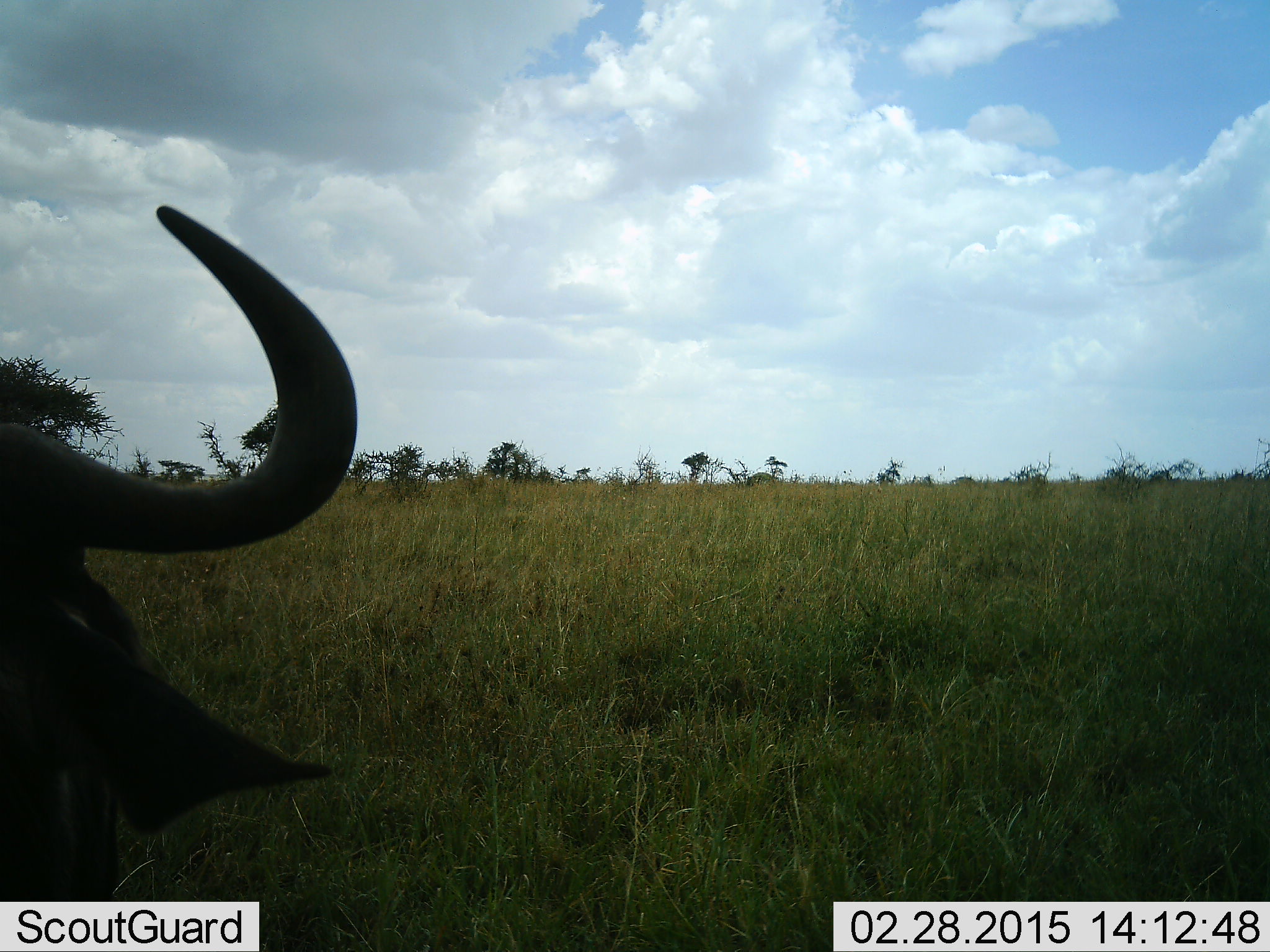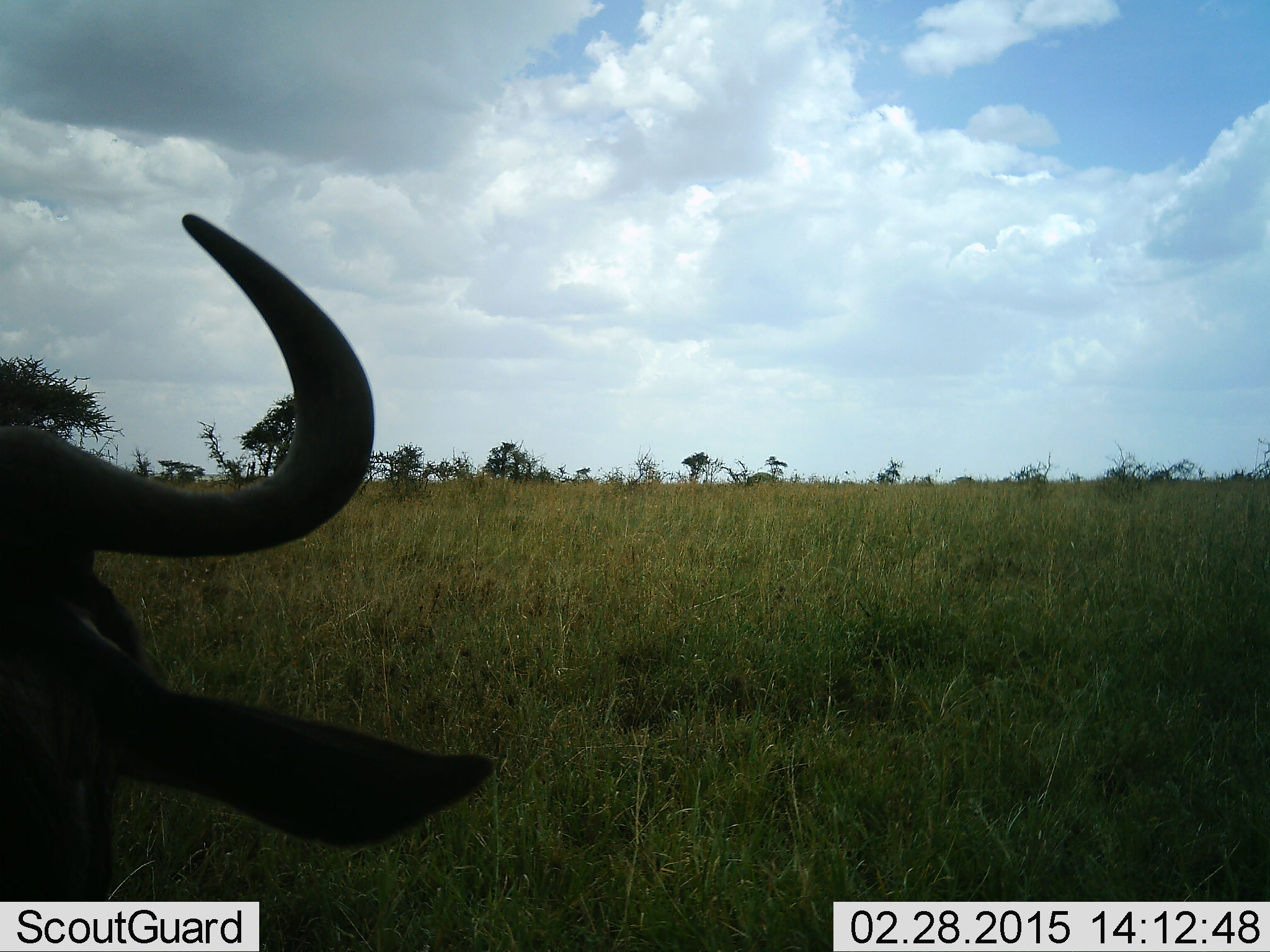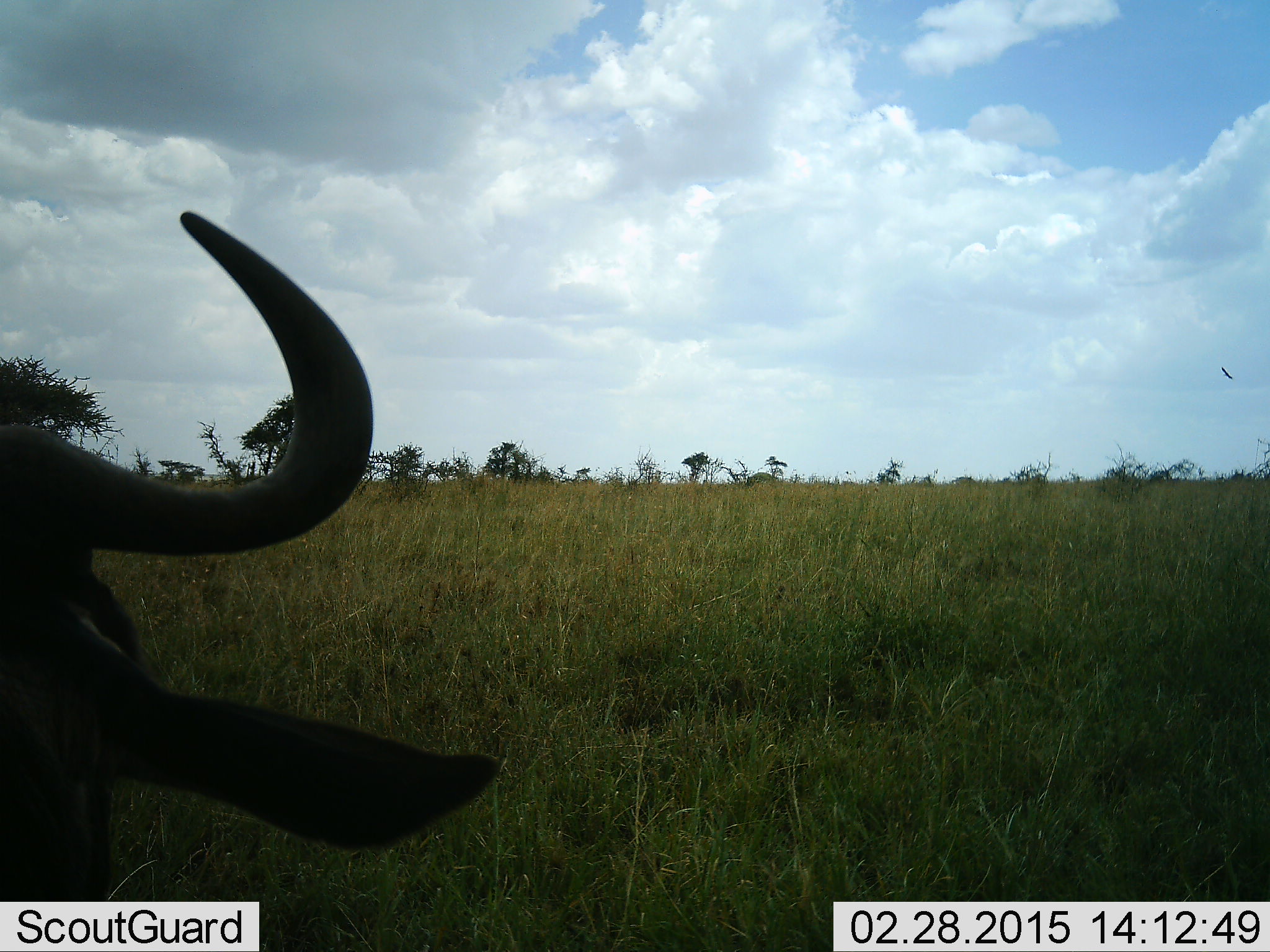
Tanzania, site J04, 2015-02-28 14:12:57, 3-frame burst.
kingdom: Animalia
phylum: Chordata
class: Mammalia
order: Artiodactyla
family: Bovidae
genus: Connochaetes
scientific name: Connochaetes taurinus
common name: blue wildebeest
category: wildebeest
Wildebeest (blue wildebeest) (Connochaetes taurinus), count 1. Behavior (volunteer vote fractions): standing 70%, resting 20%, moving 0%, interacting 0%. Young present (vote fraction): 0%. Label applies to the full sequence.